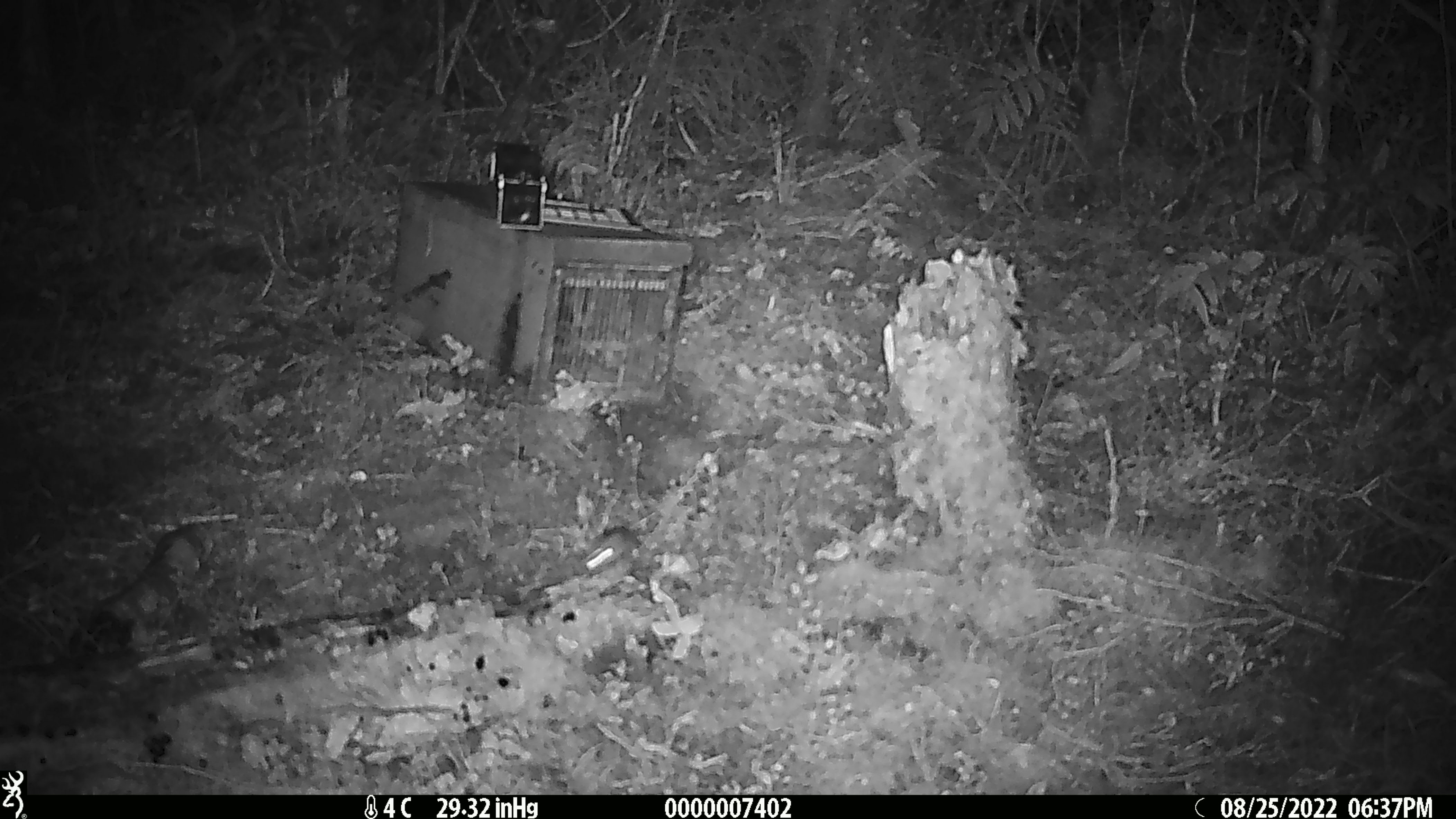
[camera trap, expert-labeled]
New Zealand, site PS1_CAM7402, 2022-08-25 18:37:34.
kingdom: Animalia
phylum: Chordata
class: Mammalia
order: Rodentia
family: Muridae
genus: Mus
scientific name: Mus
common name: mouse